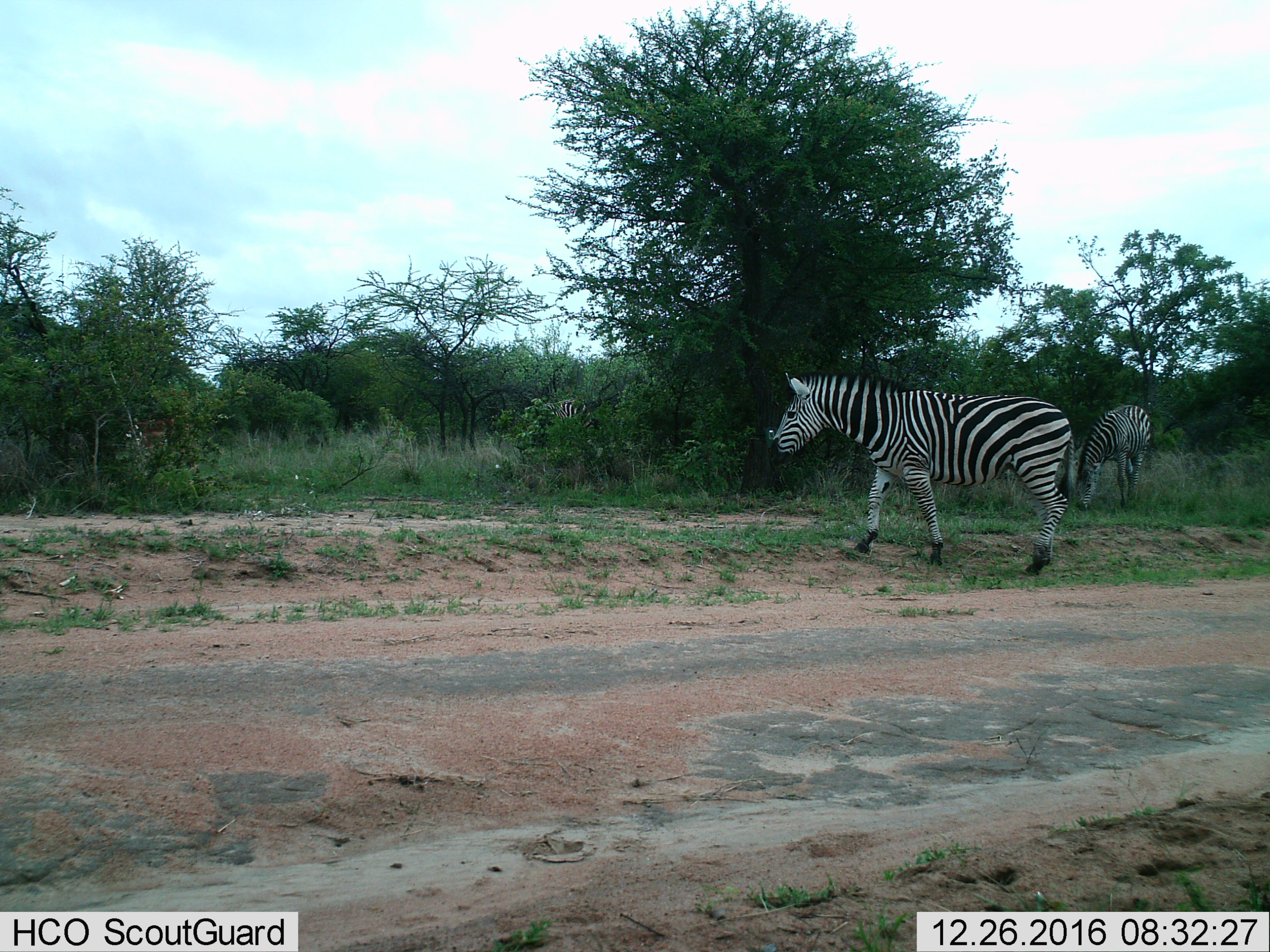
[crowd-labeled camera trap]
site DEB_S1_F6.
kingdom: Animalia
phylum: Chordata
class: Mammalia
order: Perissodactyla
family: Equidae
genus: Equus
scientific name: Equus quagga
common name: plains zebra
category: zebraplains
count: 3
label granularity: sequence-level